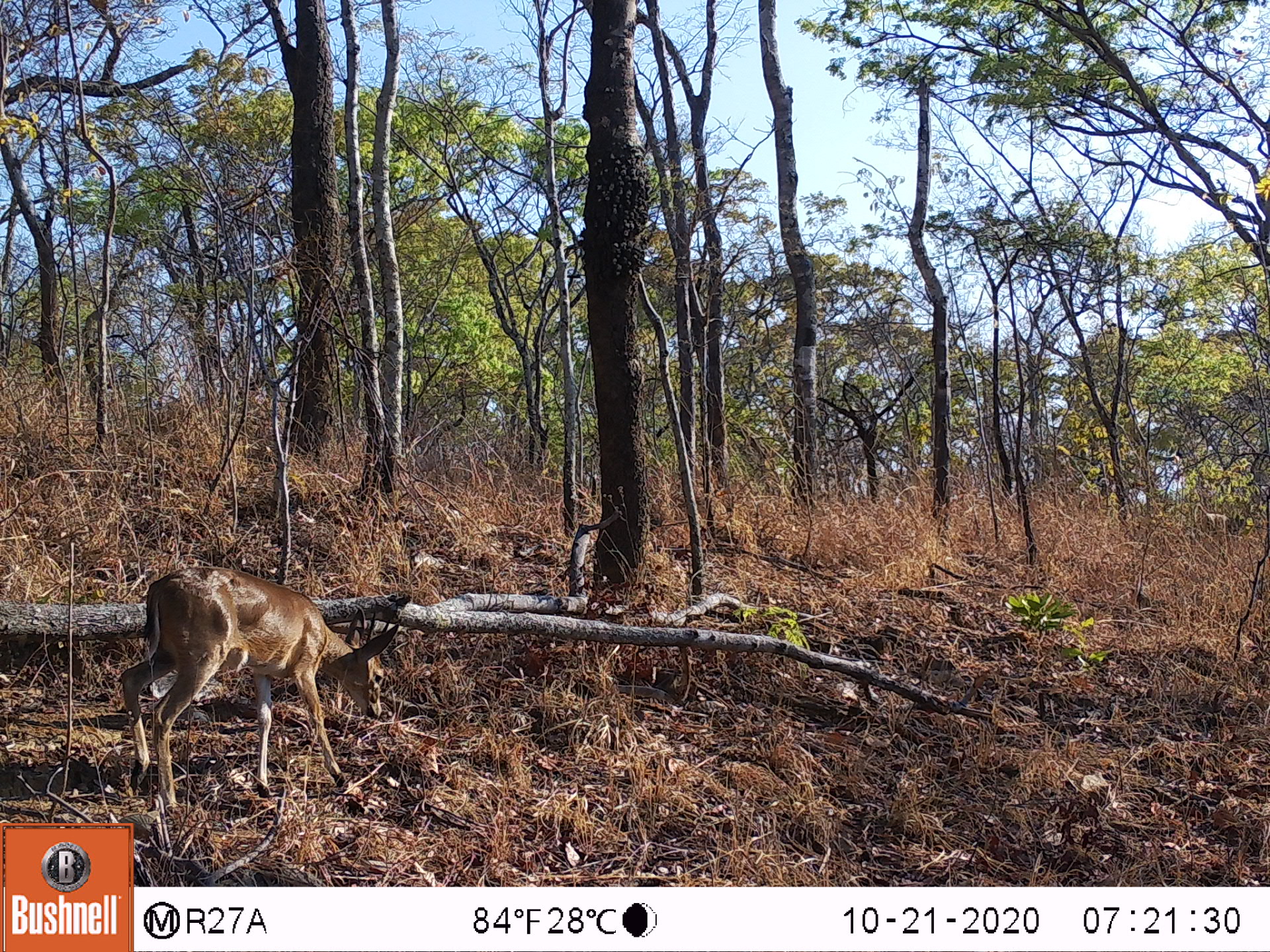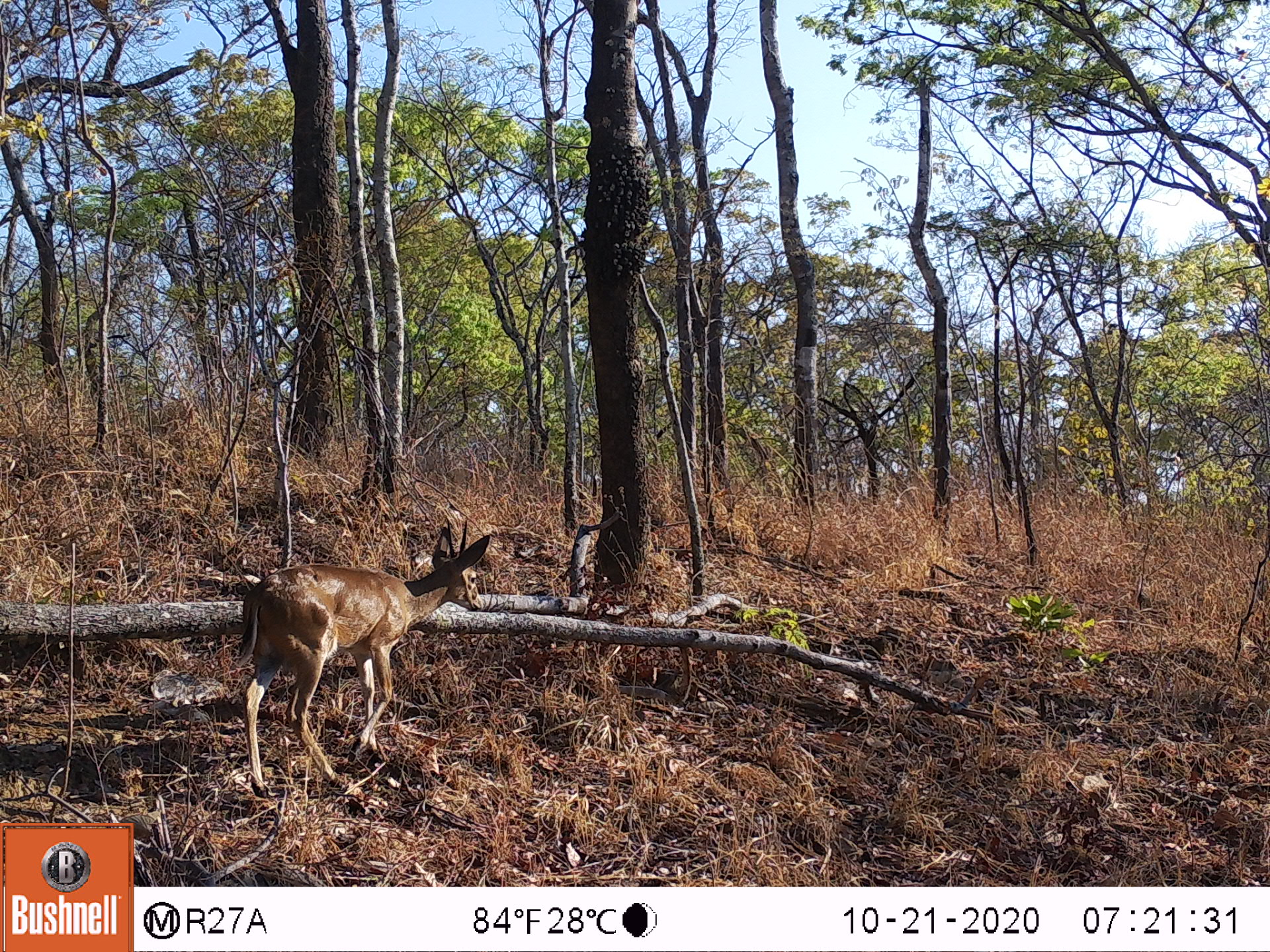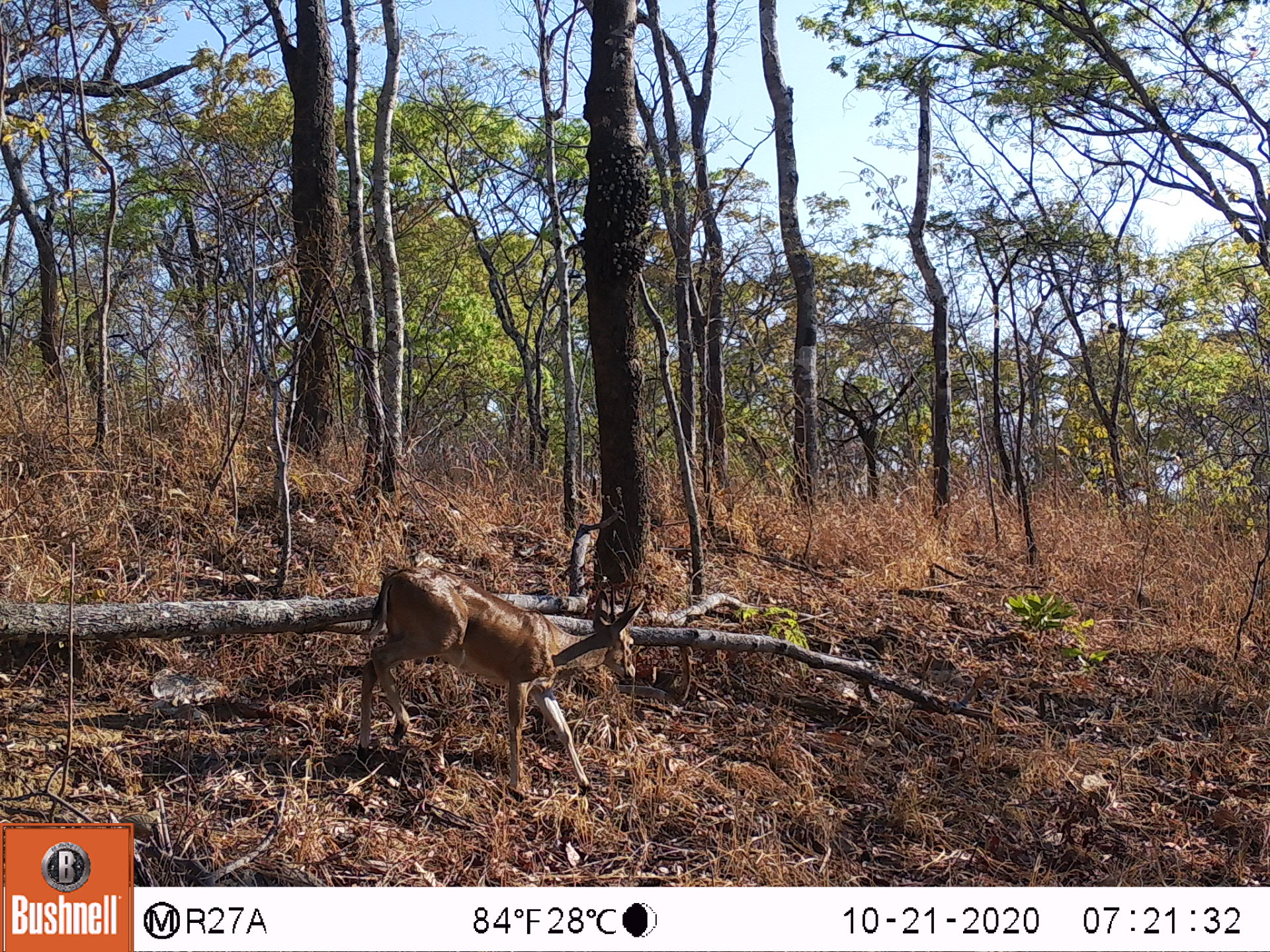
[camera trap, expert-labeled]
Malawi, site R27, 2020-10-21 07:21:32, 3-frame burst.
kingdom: Animalia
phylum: Chordata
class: Mammalia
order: Artiodactyla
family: Bovidae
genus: Sylvicapra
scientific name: Sylvicapra grimmia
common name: common duiker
Common duiker (Sylvicapra grimmia), count 1.